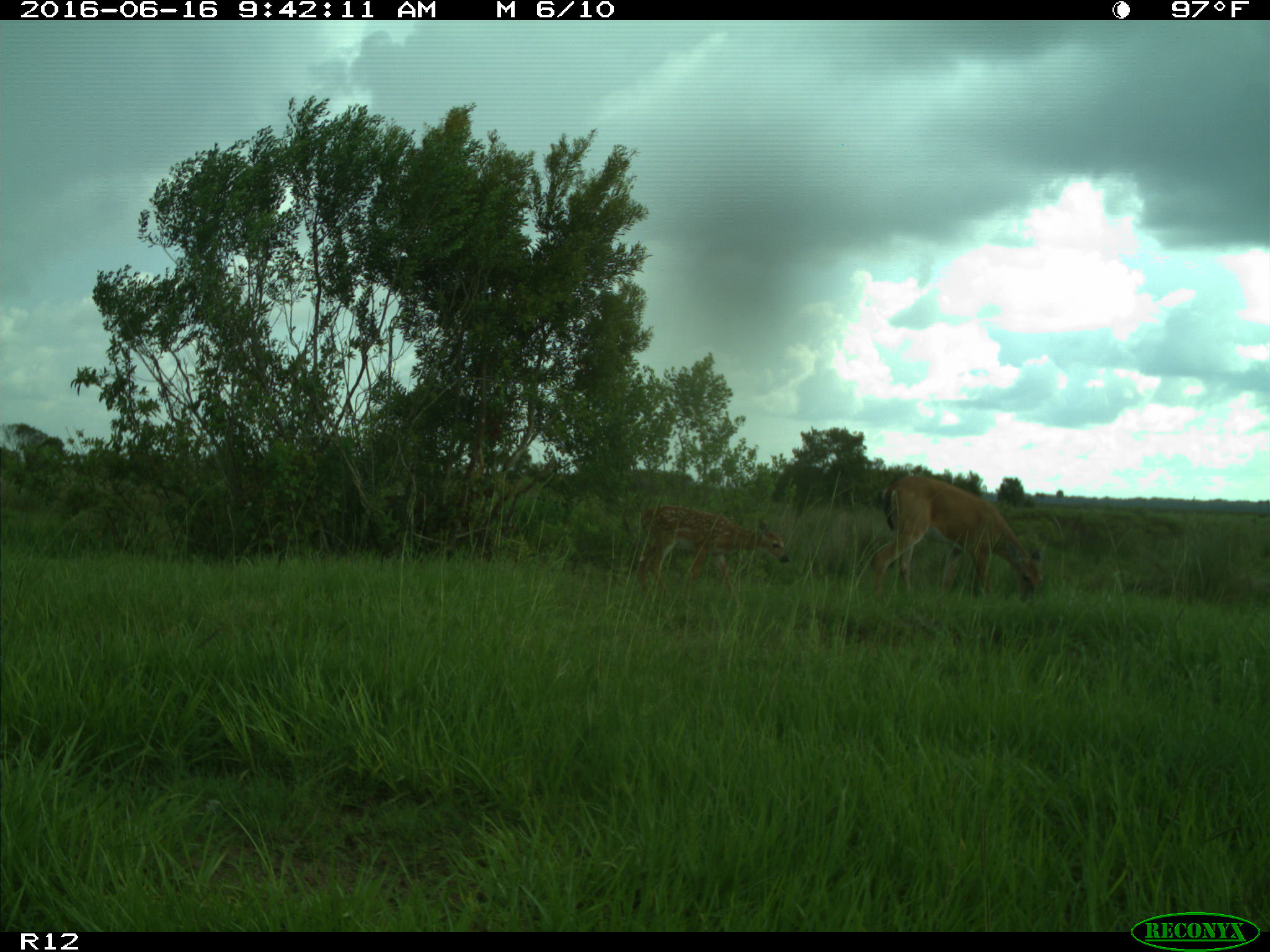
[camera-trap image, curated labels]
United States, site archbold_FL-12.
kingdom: Animalia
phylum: Chordata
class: Mammalia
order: Artiodactyla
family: Cervidae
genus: Odocoileus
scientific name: Odocoileus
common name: deer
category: unidentified deer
Unidentified deer (deer) (Odocoileus).